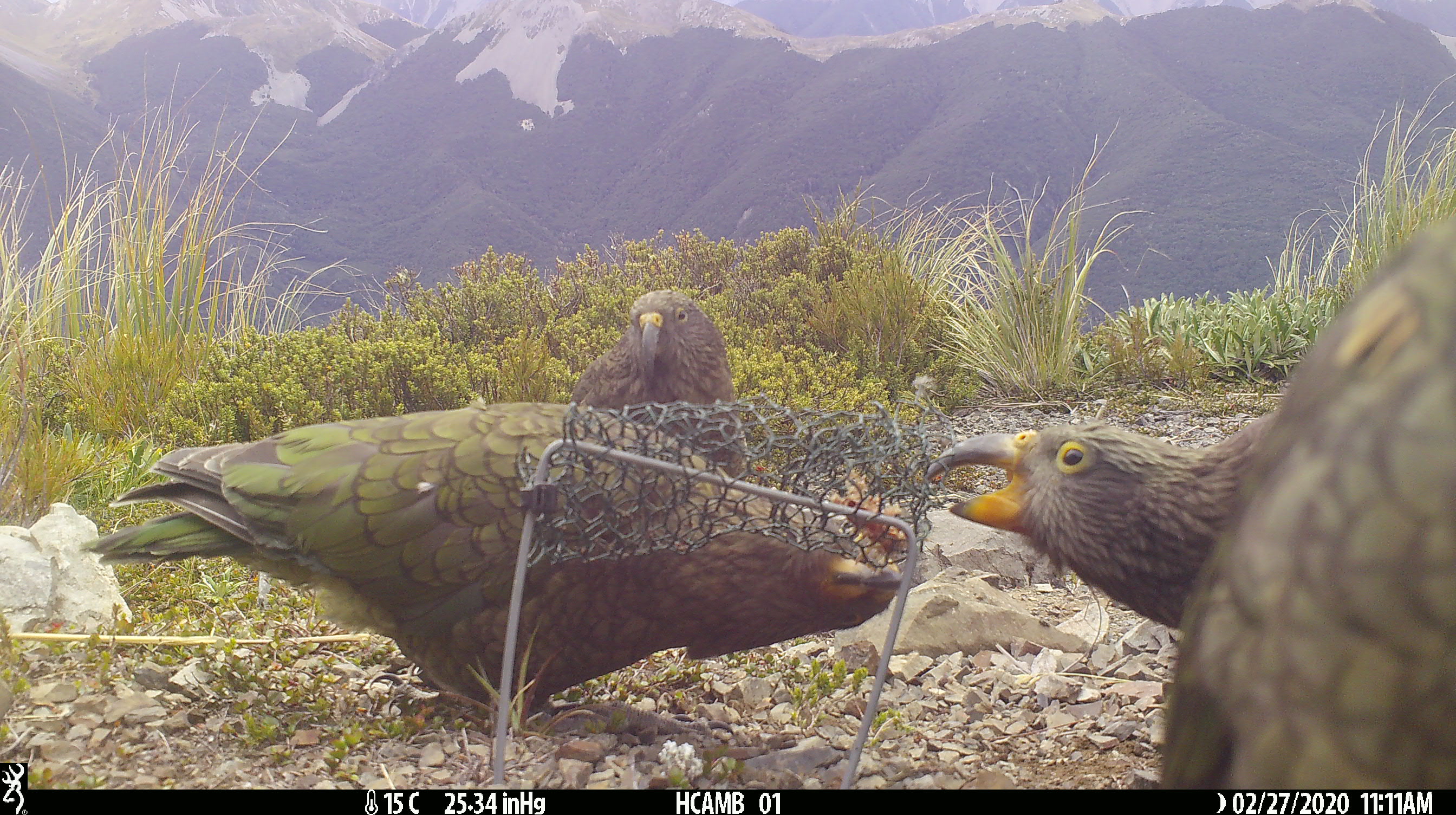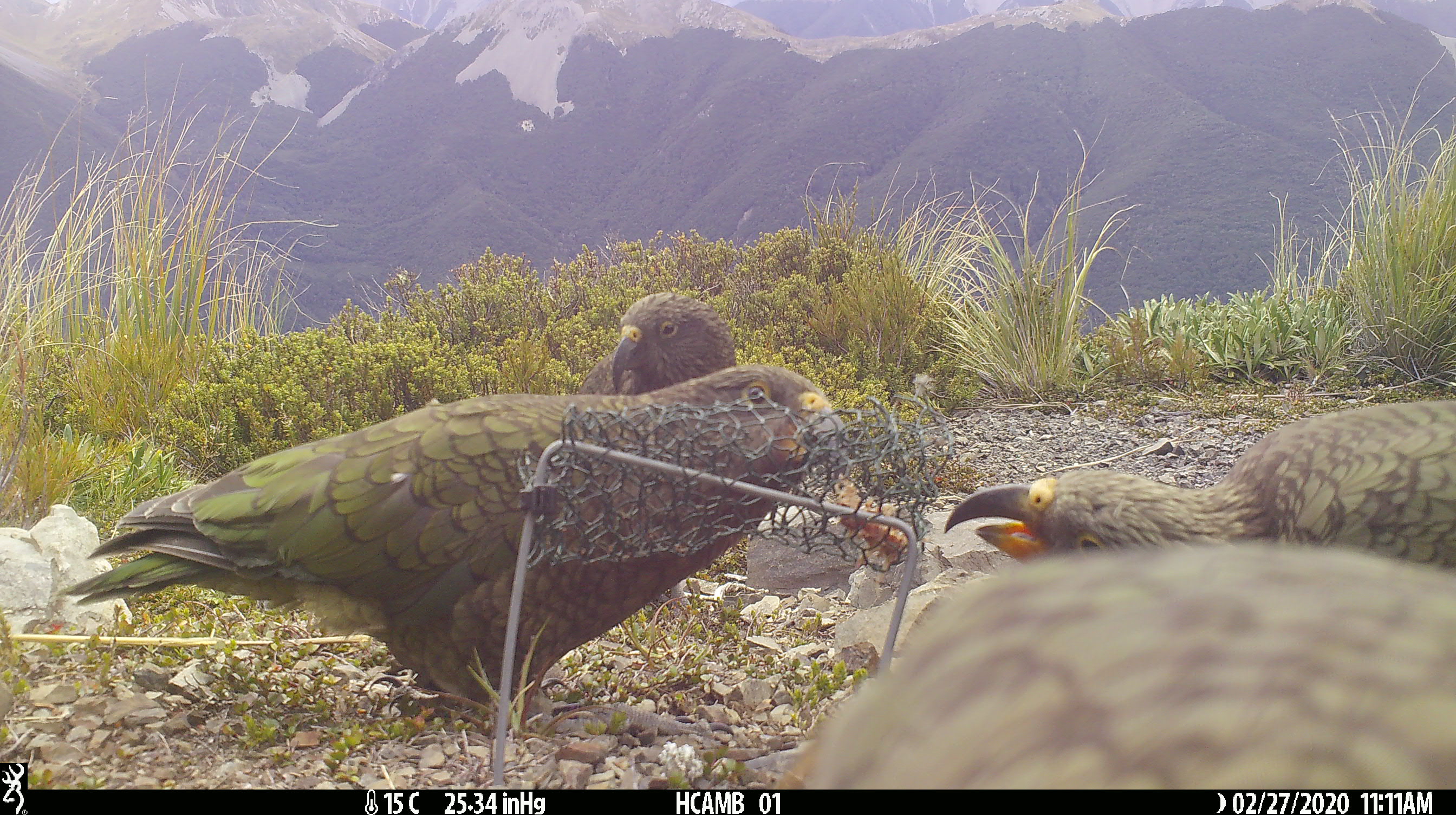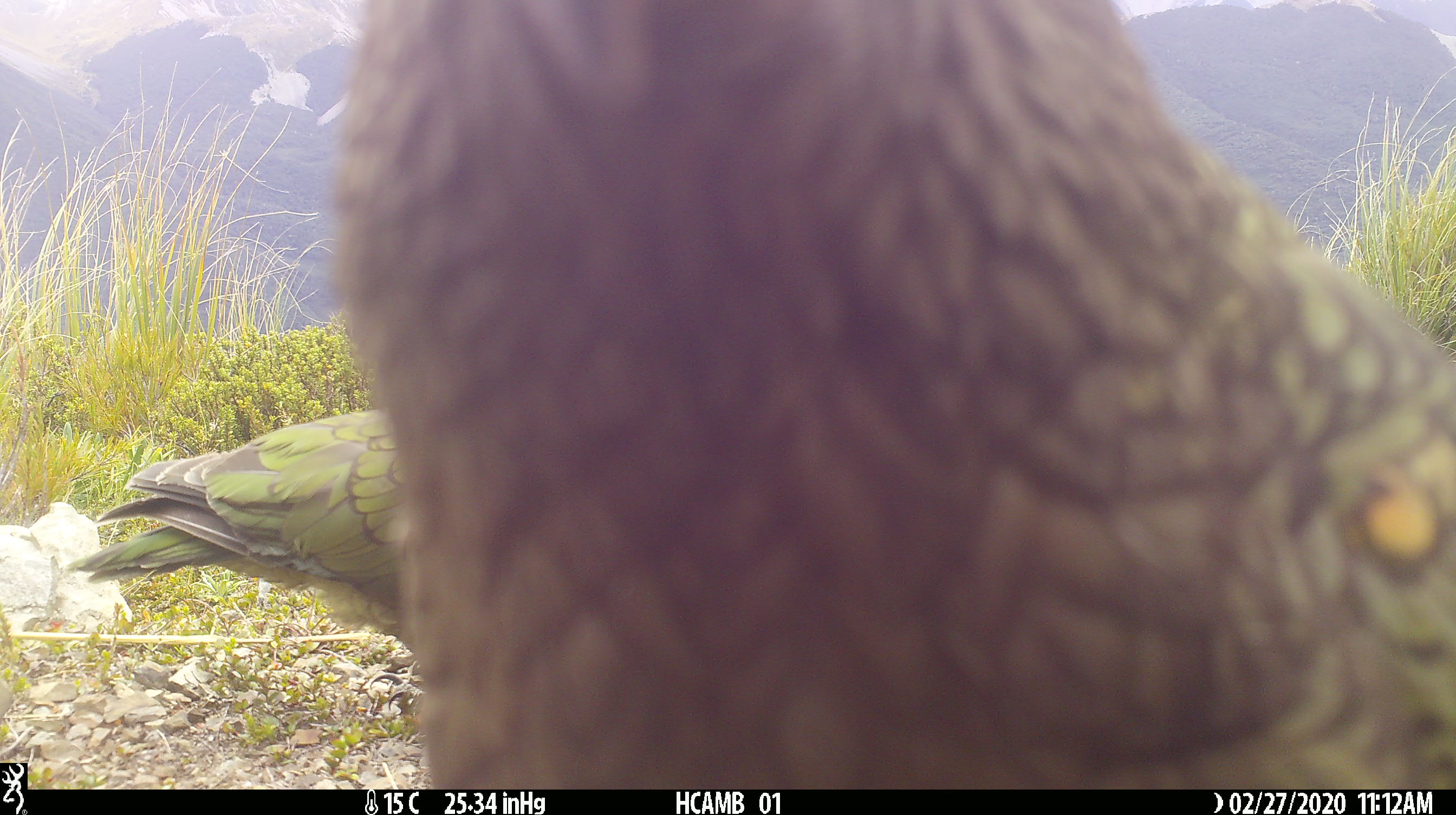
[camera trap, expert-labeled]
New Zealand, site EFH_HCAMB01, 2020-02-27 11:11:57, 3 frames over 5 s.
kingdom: Animalia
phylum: Chordata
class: Aves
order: Psittaciformes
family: Strigopidae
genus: Nestor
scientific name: Nestor notabilis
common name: kea